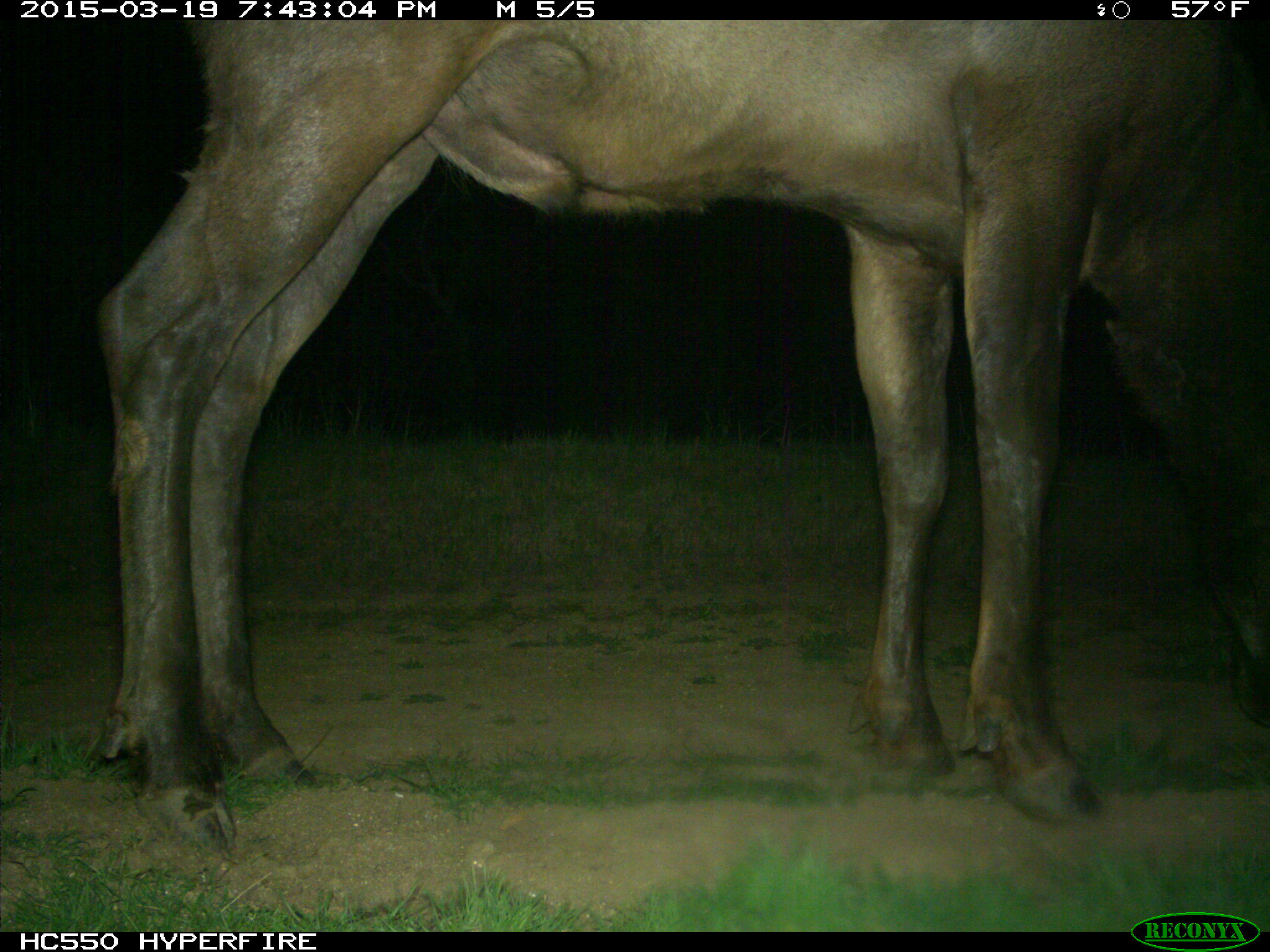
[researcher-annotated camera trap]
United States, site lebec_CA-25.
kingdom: Animalia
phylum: Chordata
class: Mammalia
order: Artiodactyla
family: Cervidae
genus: Cervus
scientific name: Cervus canadensis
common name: elk